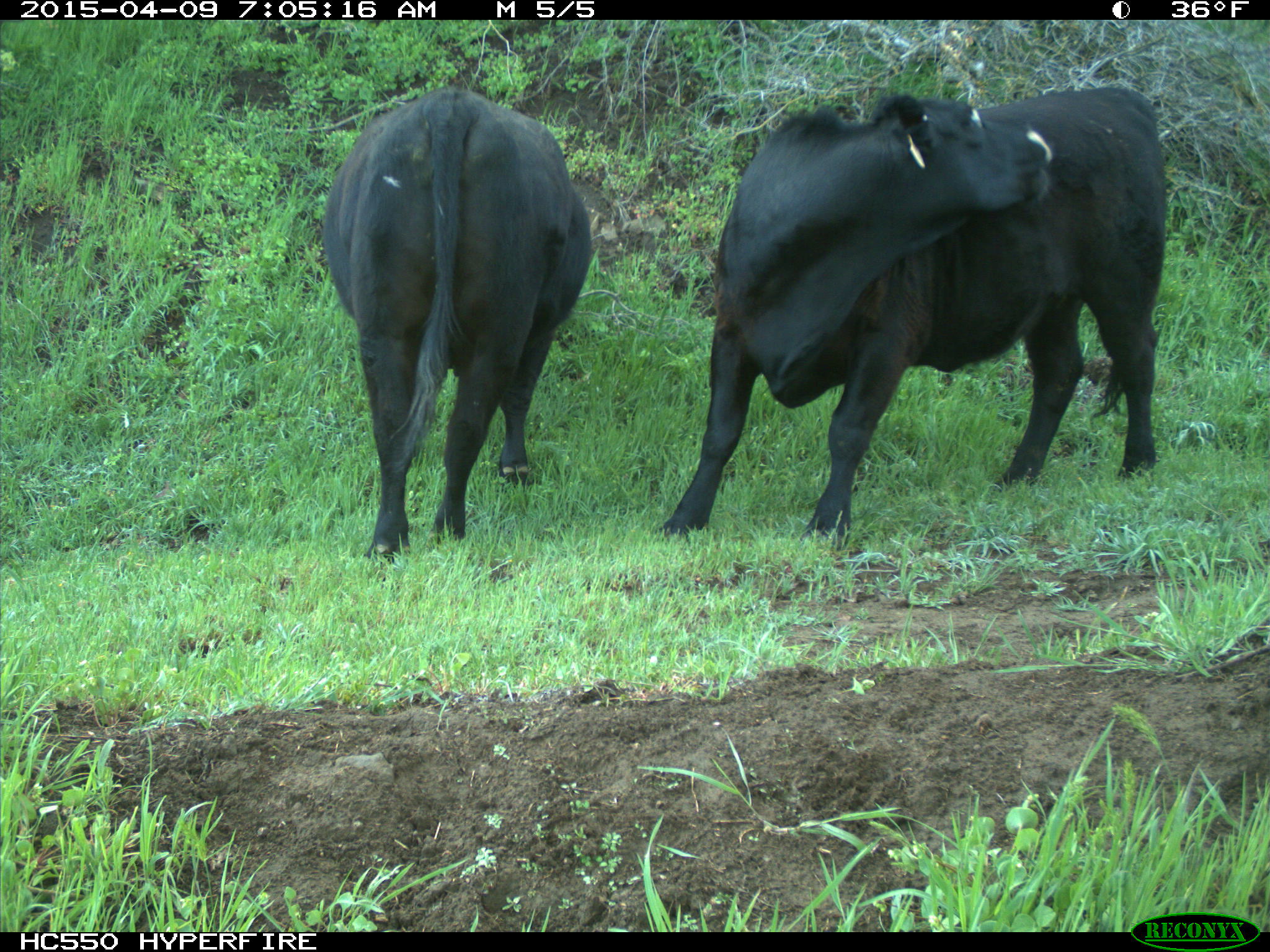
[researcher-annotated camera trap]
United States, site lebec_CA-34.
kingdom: Animalia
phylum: Chordata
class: Mammalia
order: Artiodactyla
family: Bovidae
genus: Bos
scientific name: Bos taurus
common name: domestic cow